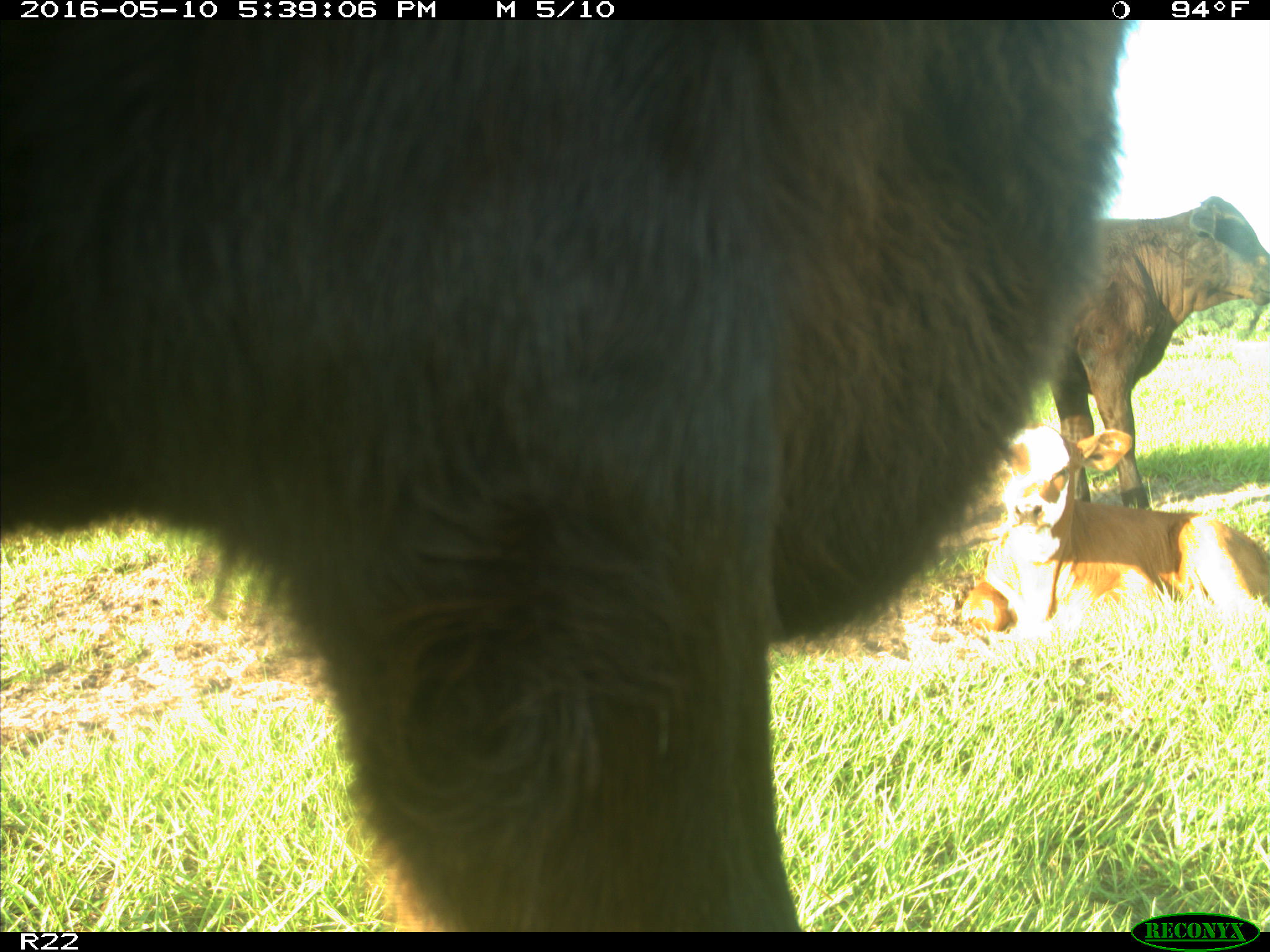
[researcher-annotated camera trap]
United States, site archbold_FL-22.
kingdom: Animalia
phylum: Chordata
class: Mammalia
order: Artiodactyla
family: Bovidae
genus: Bos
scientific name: Bos taurus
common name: domestic cow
Bos taurus (domestic cow).